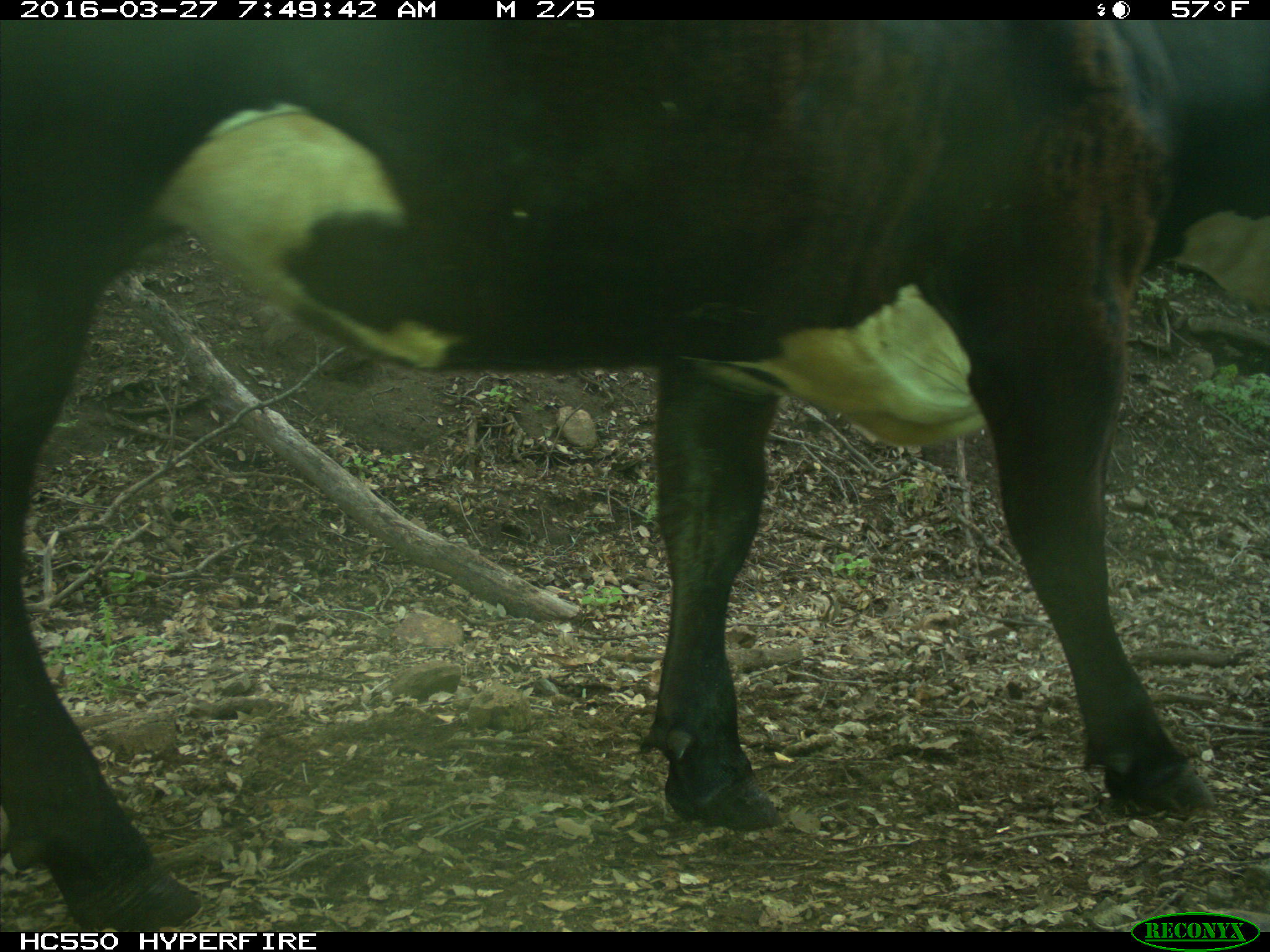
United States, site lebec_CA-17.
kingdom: Animalia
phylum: Chordata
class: Mammalia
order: Artiodactyla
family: Bovidae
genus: Bos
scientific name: Bos taurus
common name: domestic cow